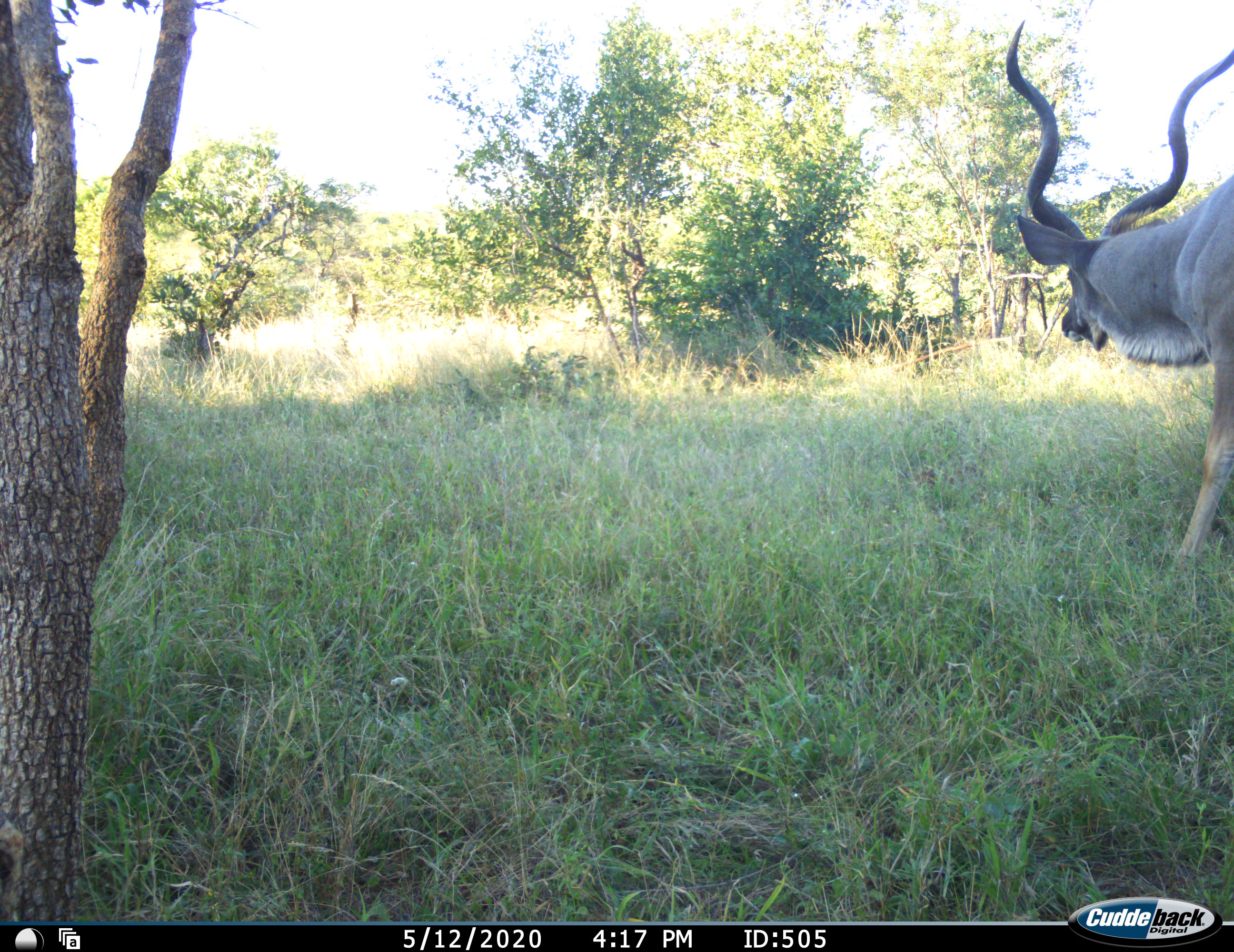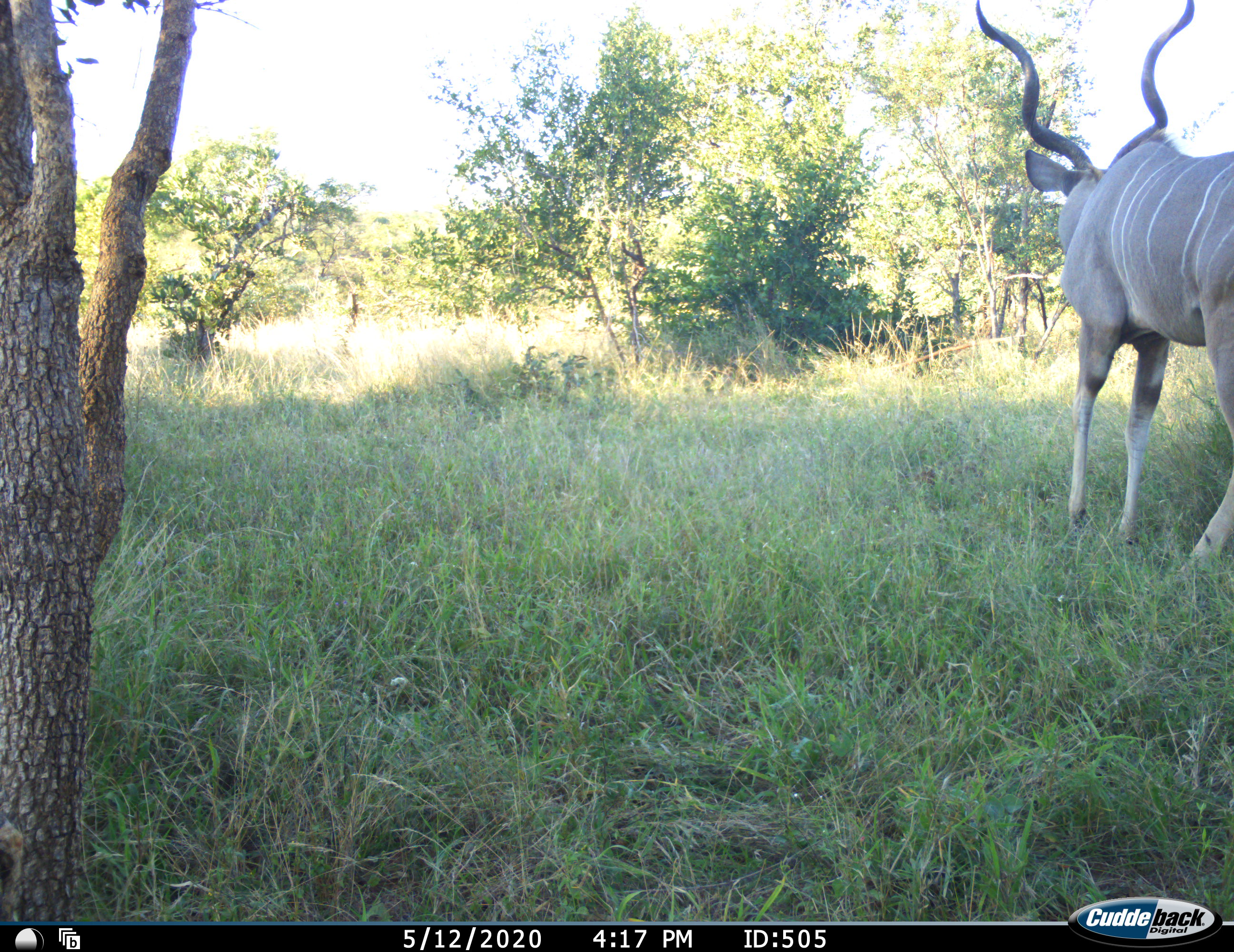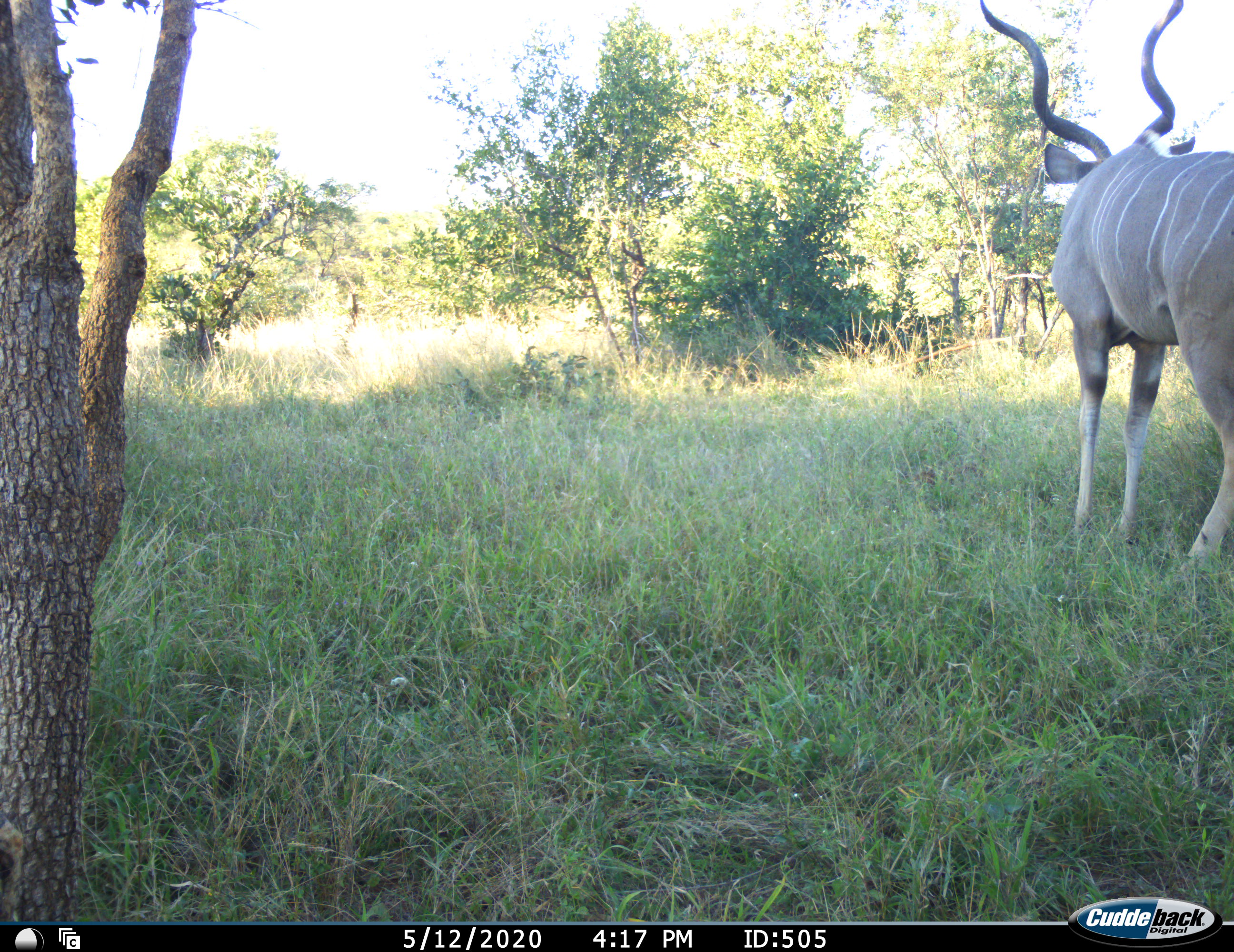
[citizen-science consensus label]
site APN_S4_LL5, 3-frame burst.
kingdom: Animalia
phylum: Chordata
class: Mammalia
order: Artiodactyla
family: Bovidae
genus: Tragelaphus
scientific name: Tragelaphus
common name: kudu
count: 1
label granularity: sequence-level